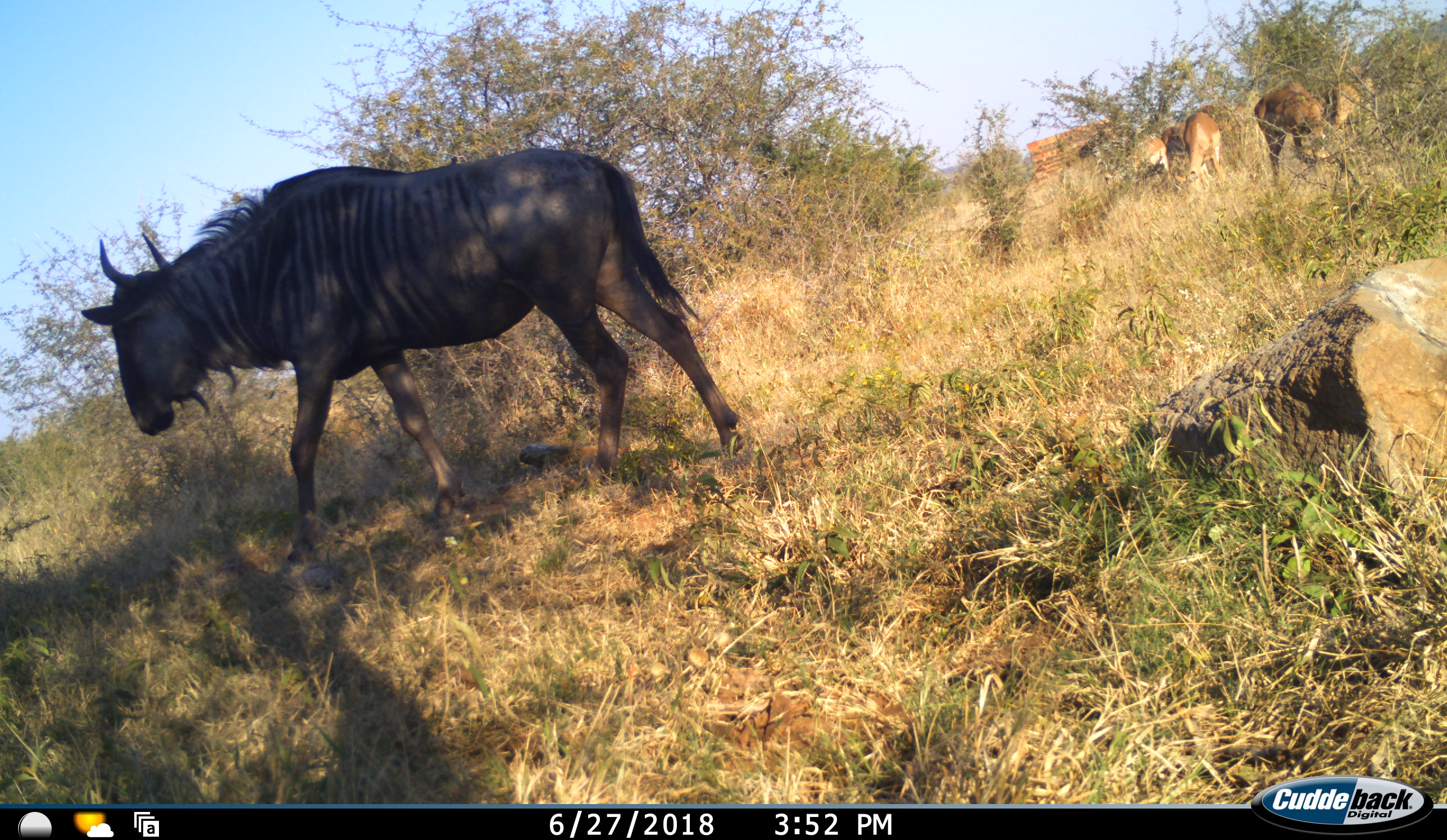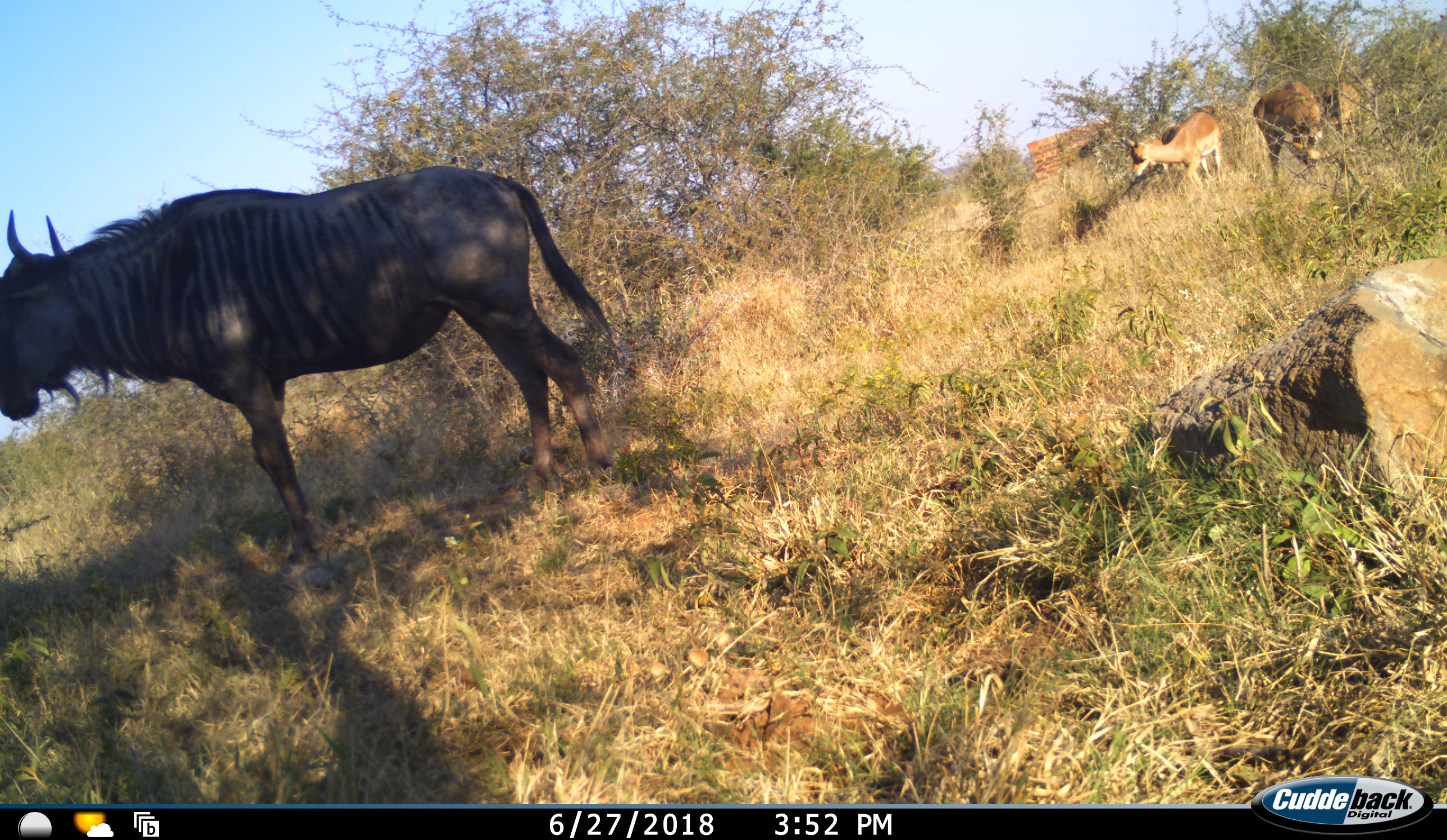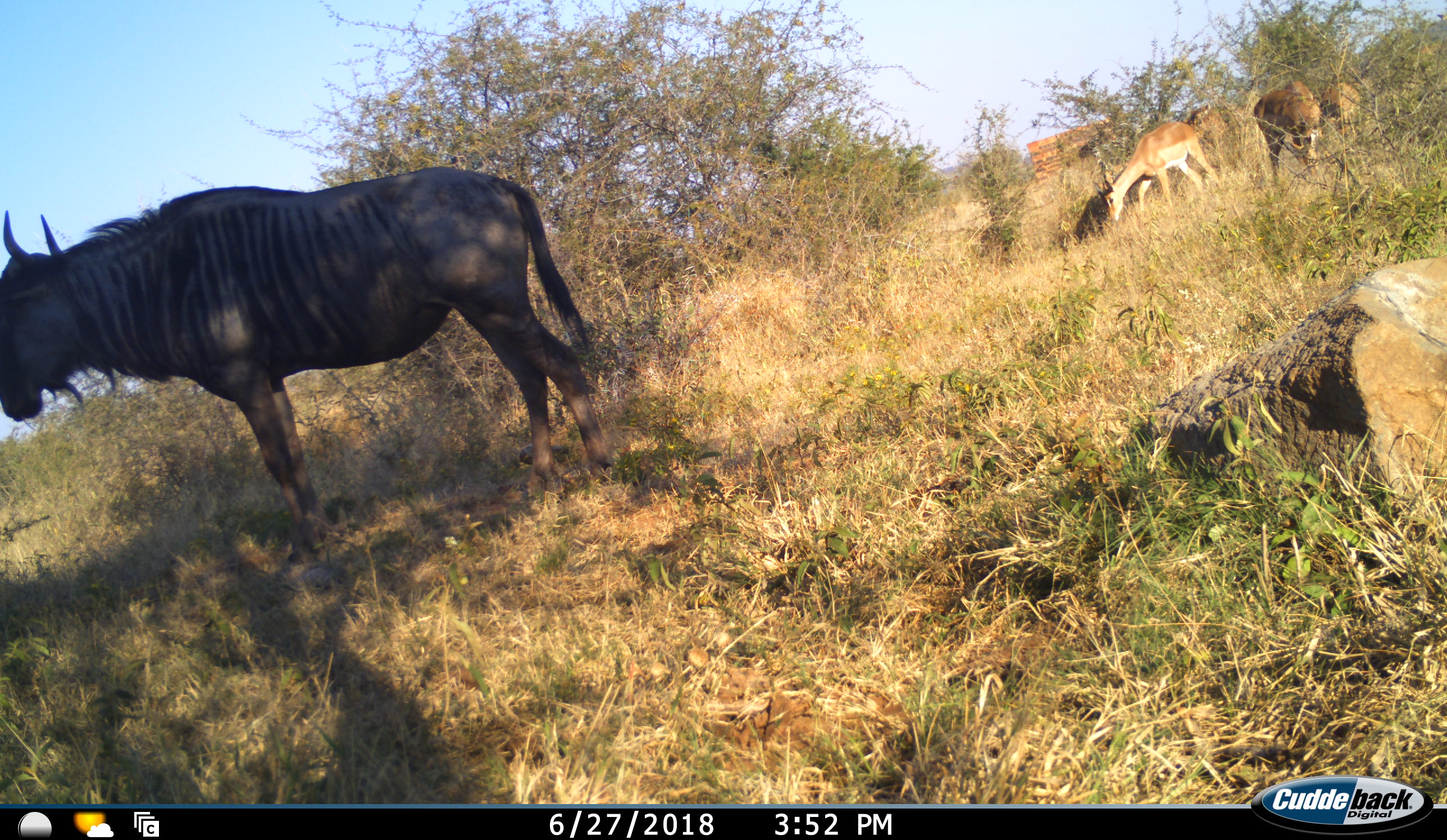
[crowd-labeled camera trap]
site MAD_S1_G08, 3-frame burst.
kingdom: Animalia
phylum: Chordata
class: Mammalia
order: Artiodactyla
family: Bovidae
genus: Aepyceros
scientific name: Aepyceros melampus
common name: impala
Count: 5.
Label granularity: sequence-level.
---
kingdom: Animalia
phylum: Chordata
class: Mammalia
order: Artiodactyla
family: Bovidae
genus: Connochaetes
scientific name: Connochaetes taurinus taurinus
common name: blue wildebeest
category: wildebeestblue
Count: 1.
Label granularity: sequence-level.